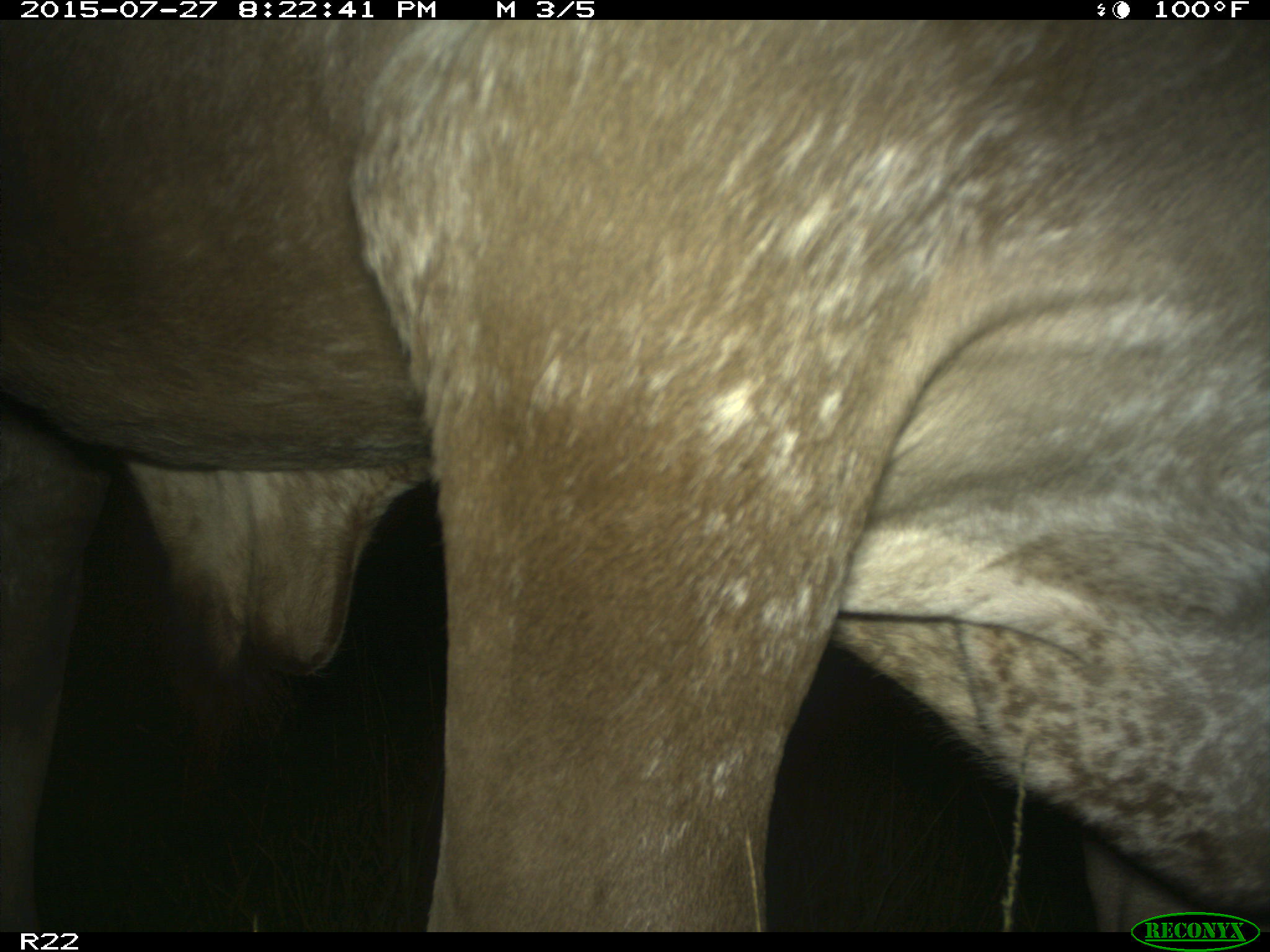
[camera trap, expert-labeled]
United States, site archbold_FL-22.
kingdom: Animalia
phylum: Chordata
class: Mammalia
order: Artiodactyla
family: Bovidae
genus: Bos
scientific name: Bos taurus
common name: domestic cow